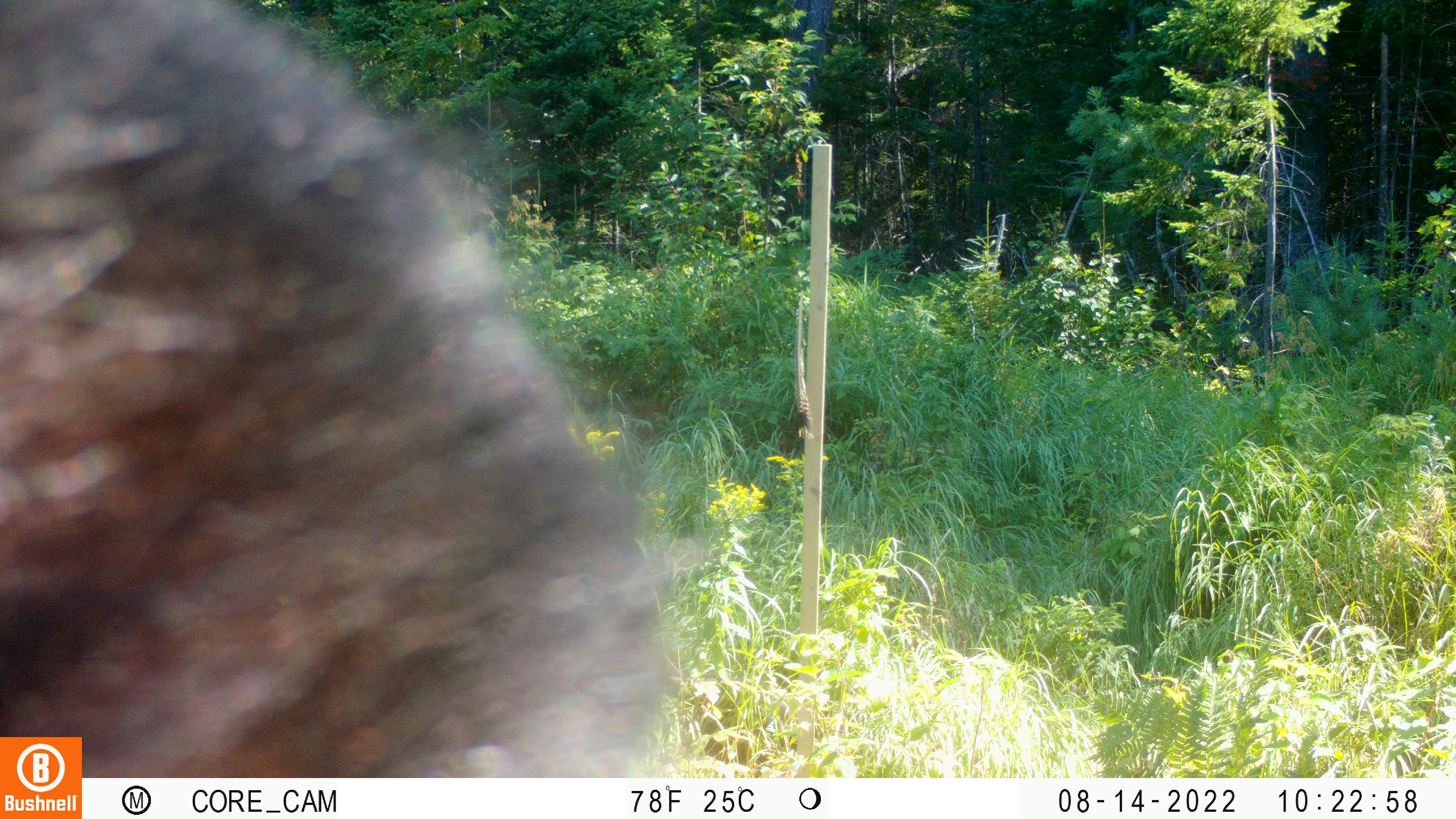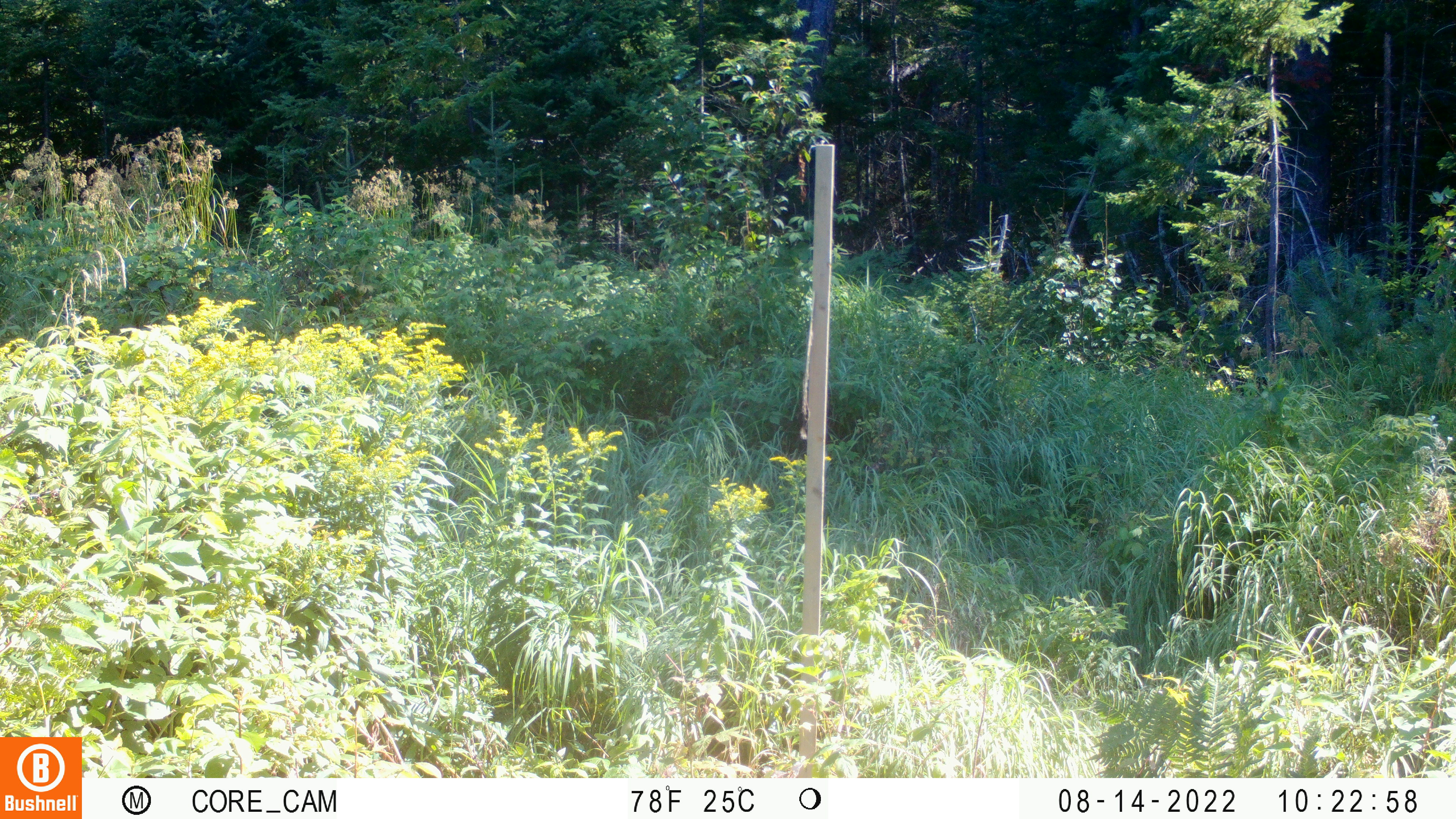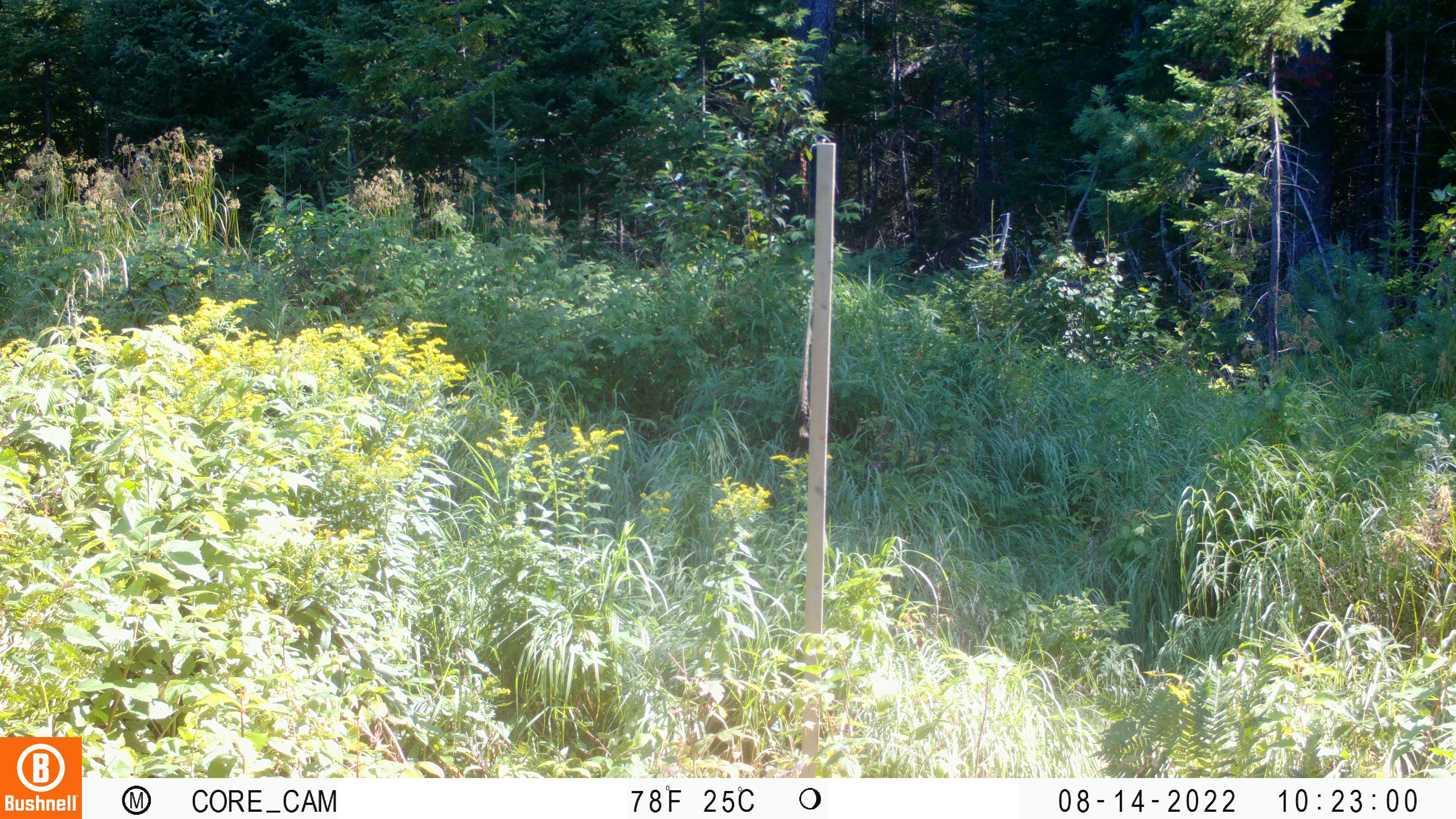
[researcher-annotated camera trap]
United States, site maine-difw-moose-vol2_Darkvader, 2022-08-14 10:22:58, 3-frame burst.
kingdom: Animalia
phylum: Chordata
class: Mammalia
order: Carnivora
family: Ursidae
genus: Ursus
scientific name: Ursus americanus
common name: black bear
Black bear (Ursus americanus).